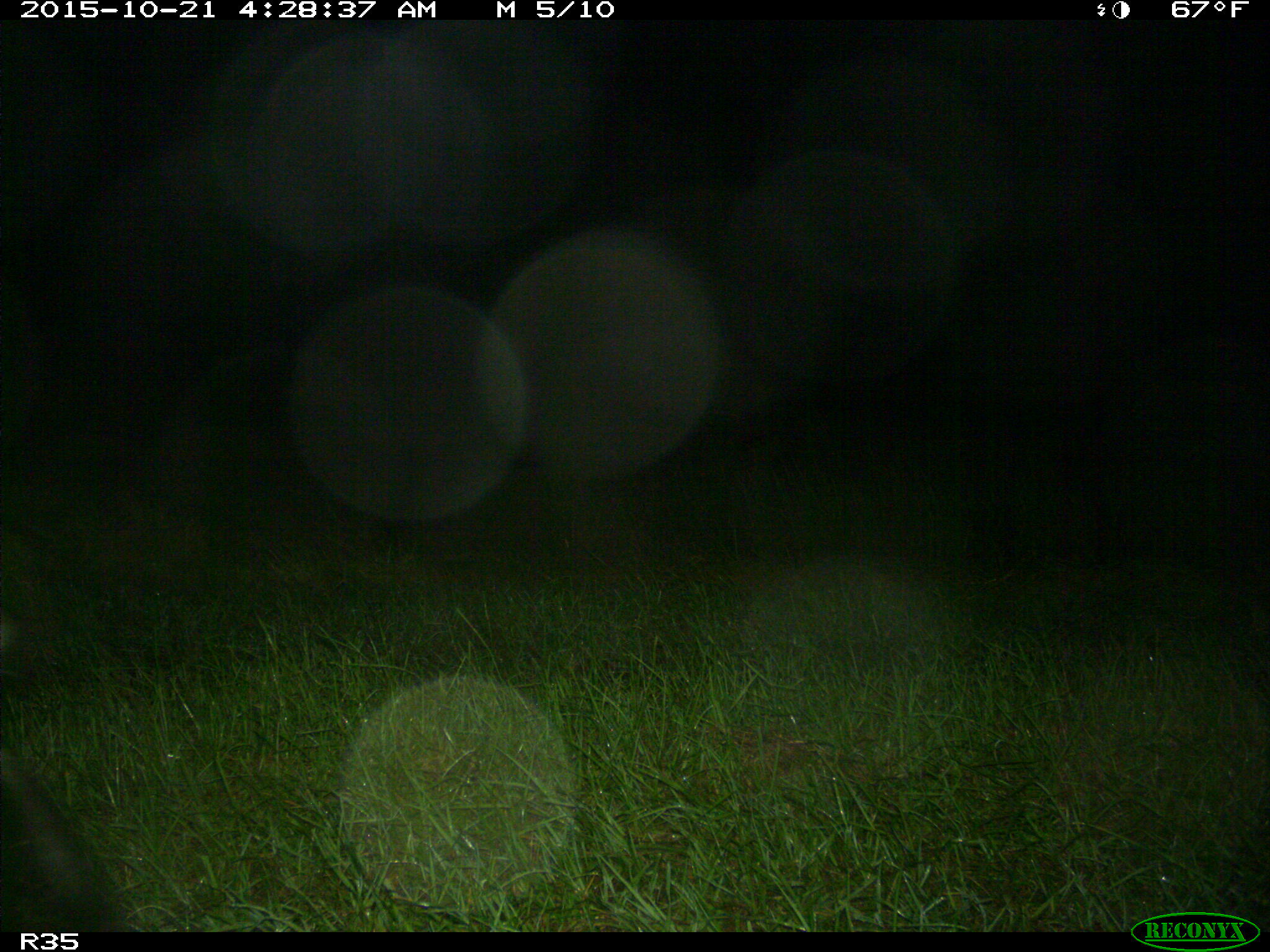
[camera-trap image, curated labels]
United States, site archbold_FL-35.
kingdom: Animalia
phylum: Chordata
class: Mammalia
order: Artiodactyla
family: Suidae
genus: Sus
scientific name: Sus scrofa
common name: wild boar